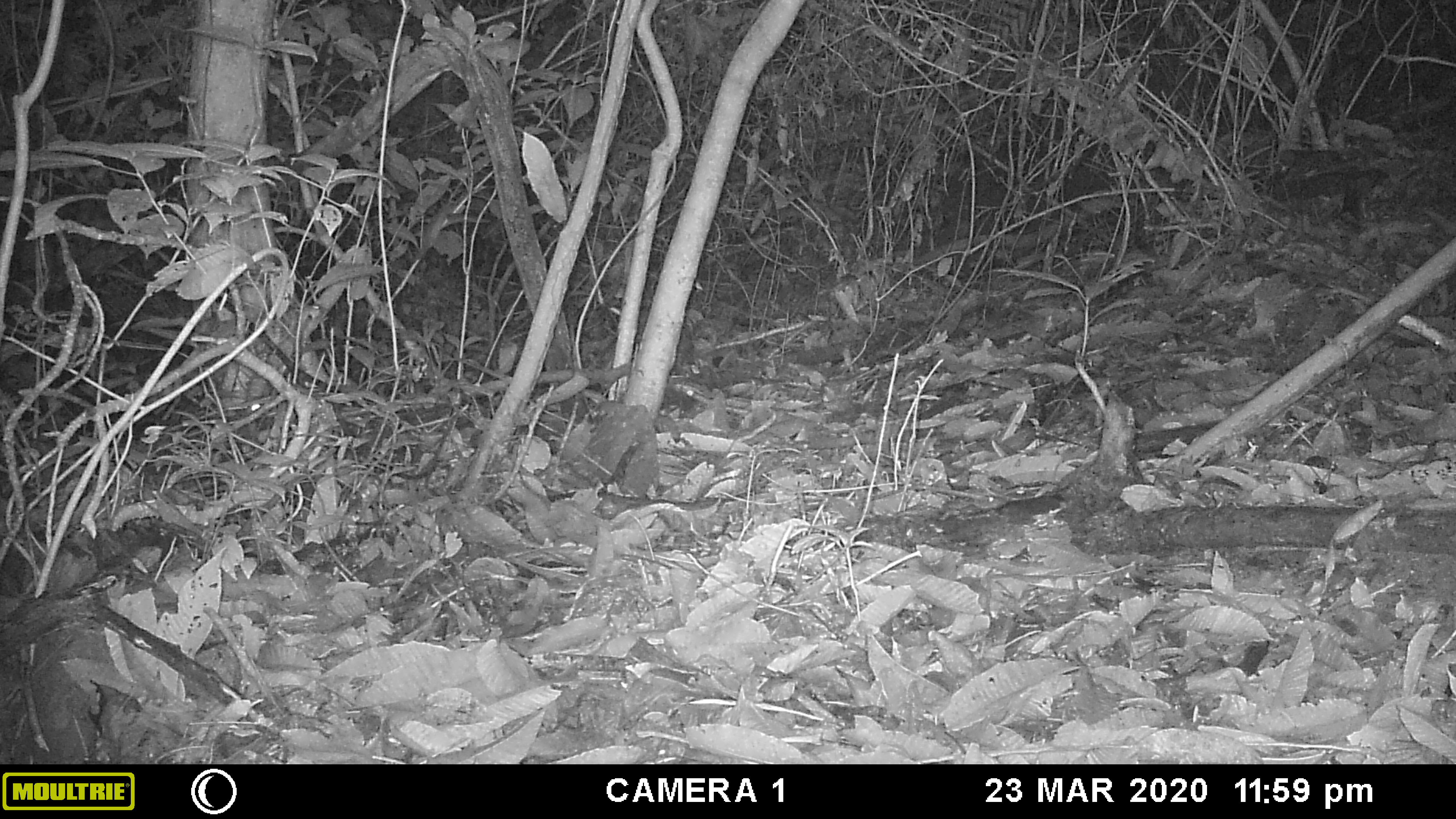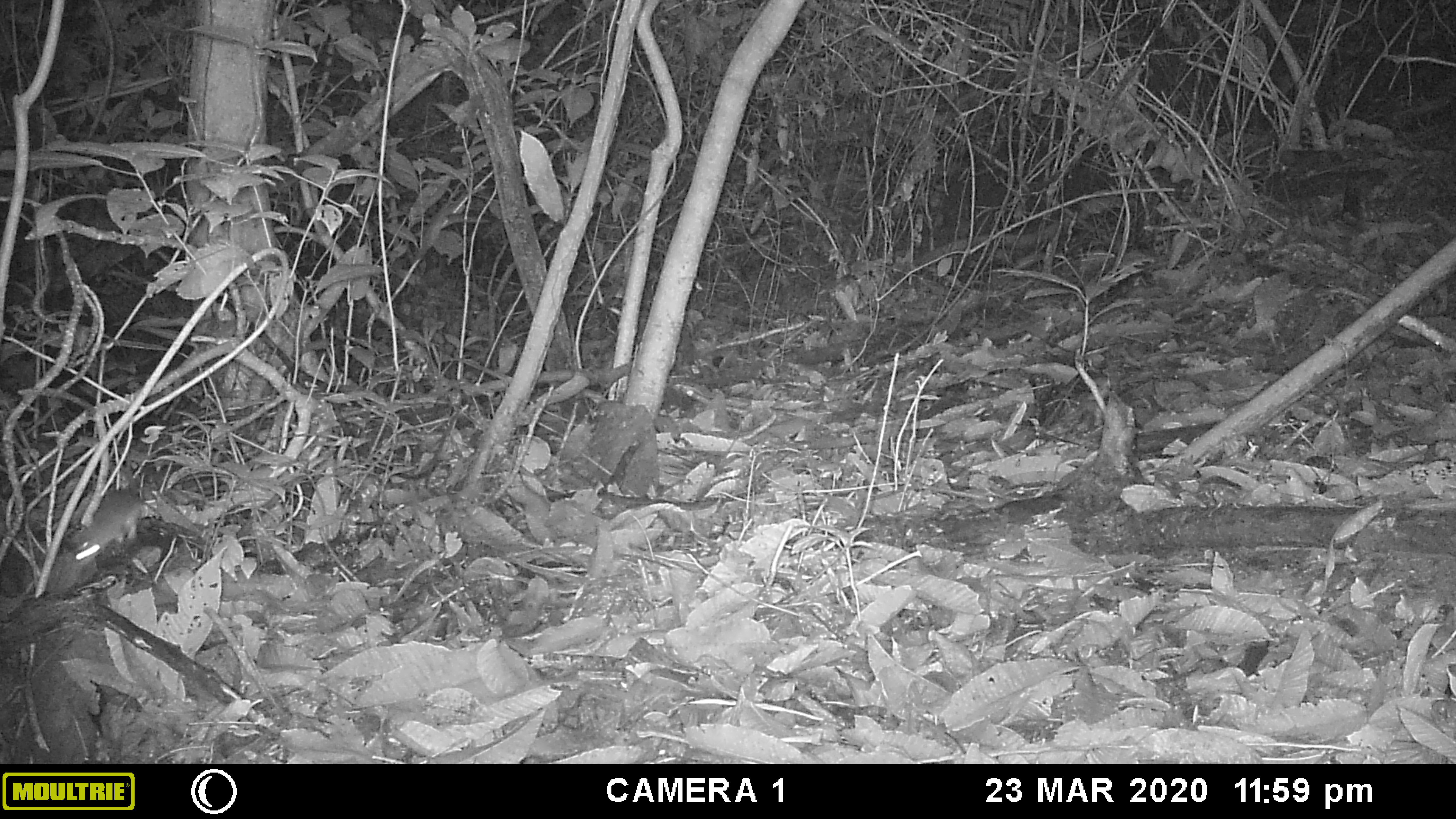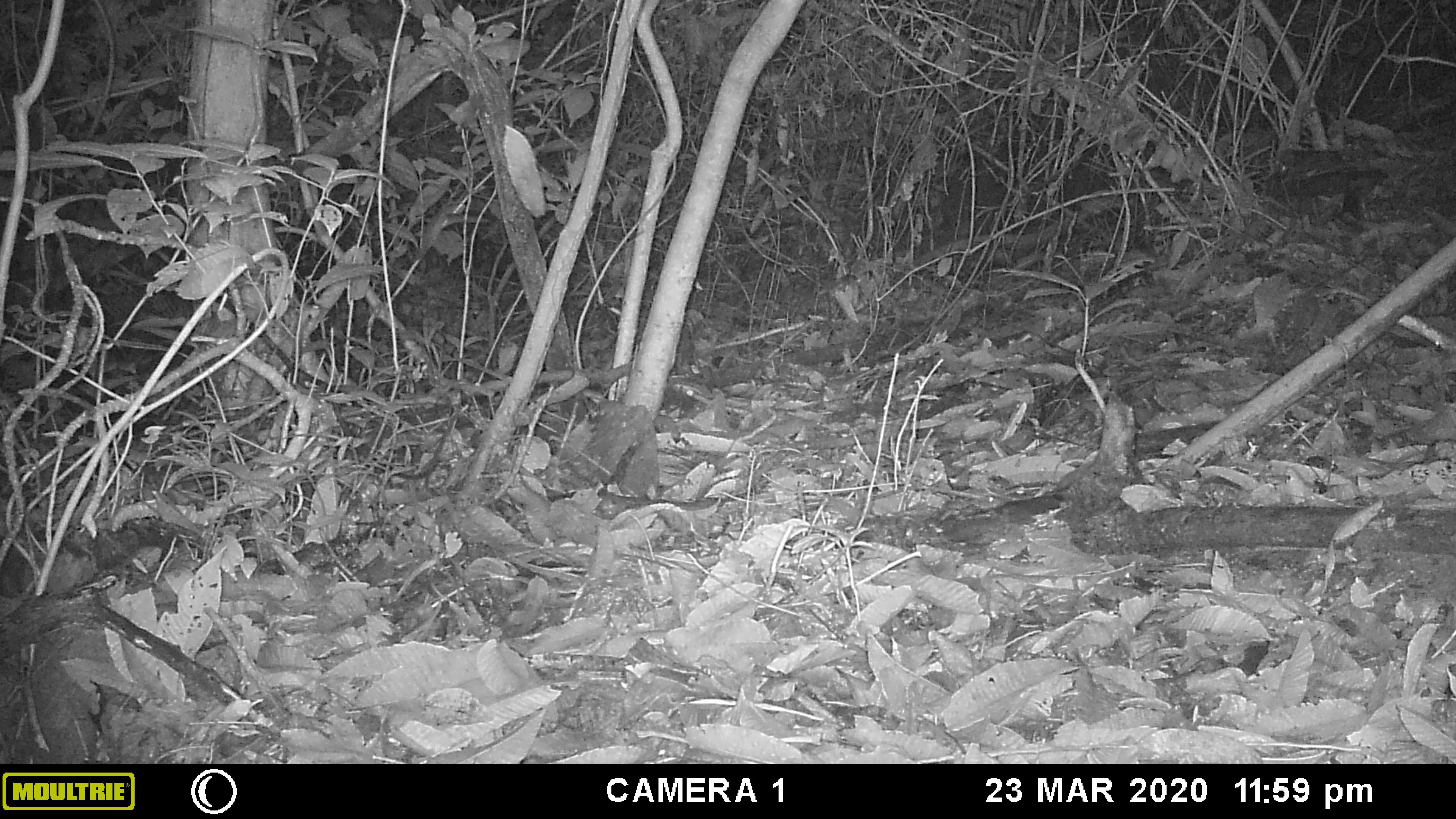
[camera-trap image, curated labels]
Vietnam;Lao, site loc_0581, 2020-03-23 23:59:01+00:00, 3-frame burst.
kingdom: Animalia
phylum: Chordata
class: Mammalia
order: Rodentia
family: Muridae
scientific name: Muridae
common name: old-world mice and rats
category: unidentified murid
Unidentified murid (old-world mice and rats) (Muridae). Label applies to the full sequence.